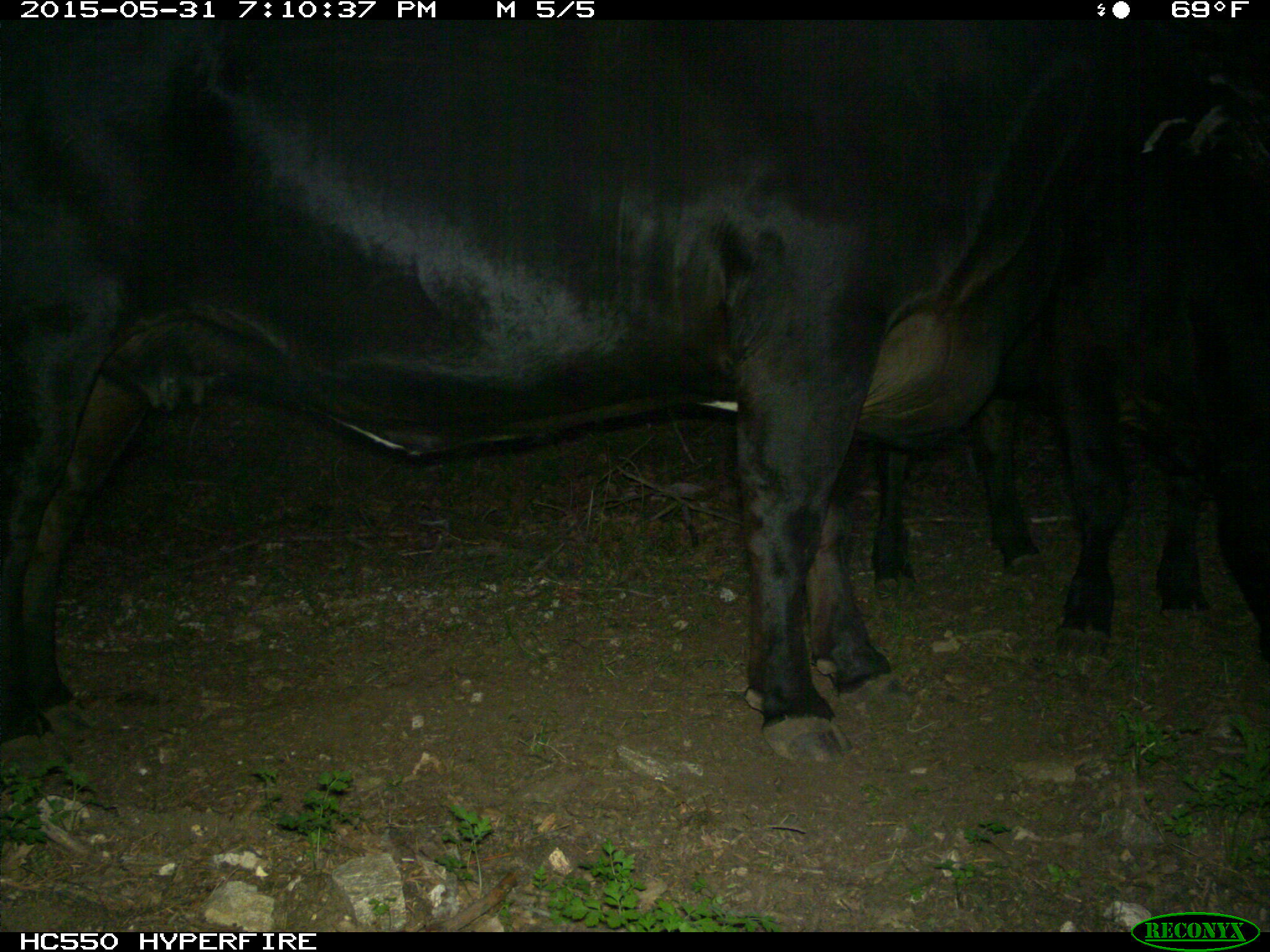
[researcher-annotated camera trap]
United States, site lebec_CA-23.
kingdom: Animalia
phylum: Chordata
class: Mammalia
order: Artiodactyla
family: Bovidae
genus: Bos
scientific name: Bos taurus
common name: domestic cow